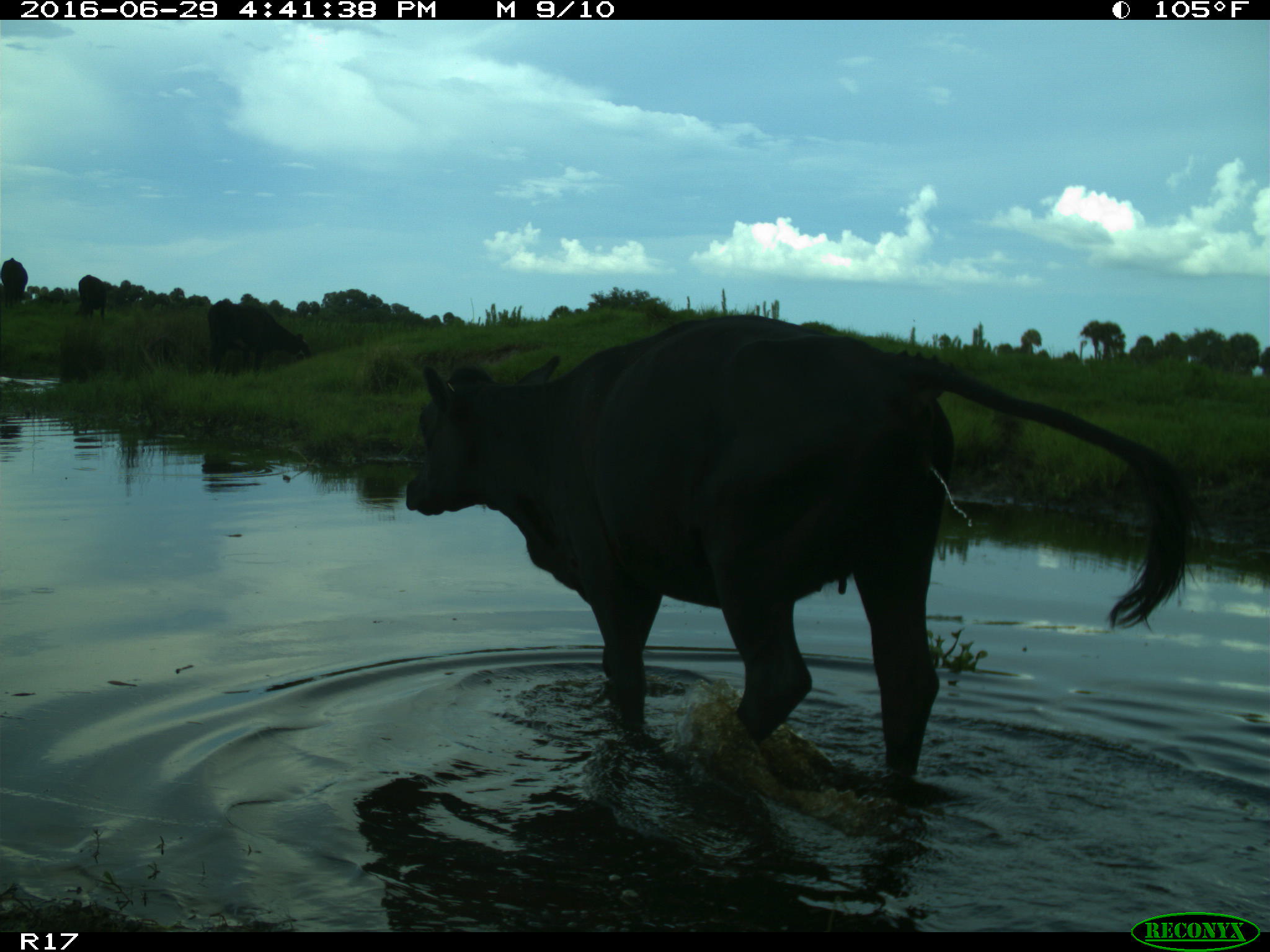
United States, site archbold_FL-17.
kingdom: Animalia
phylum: Chordata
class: Mammalia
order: Artiodactyla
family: Bovidae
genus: Bos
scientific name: Bos taurus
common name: domestic cow